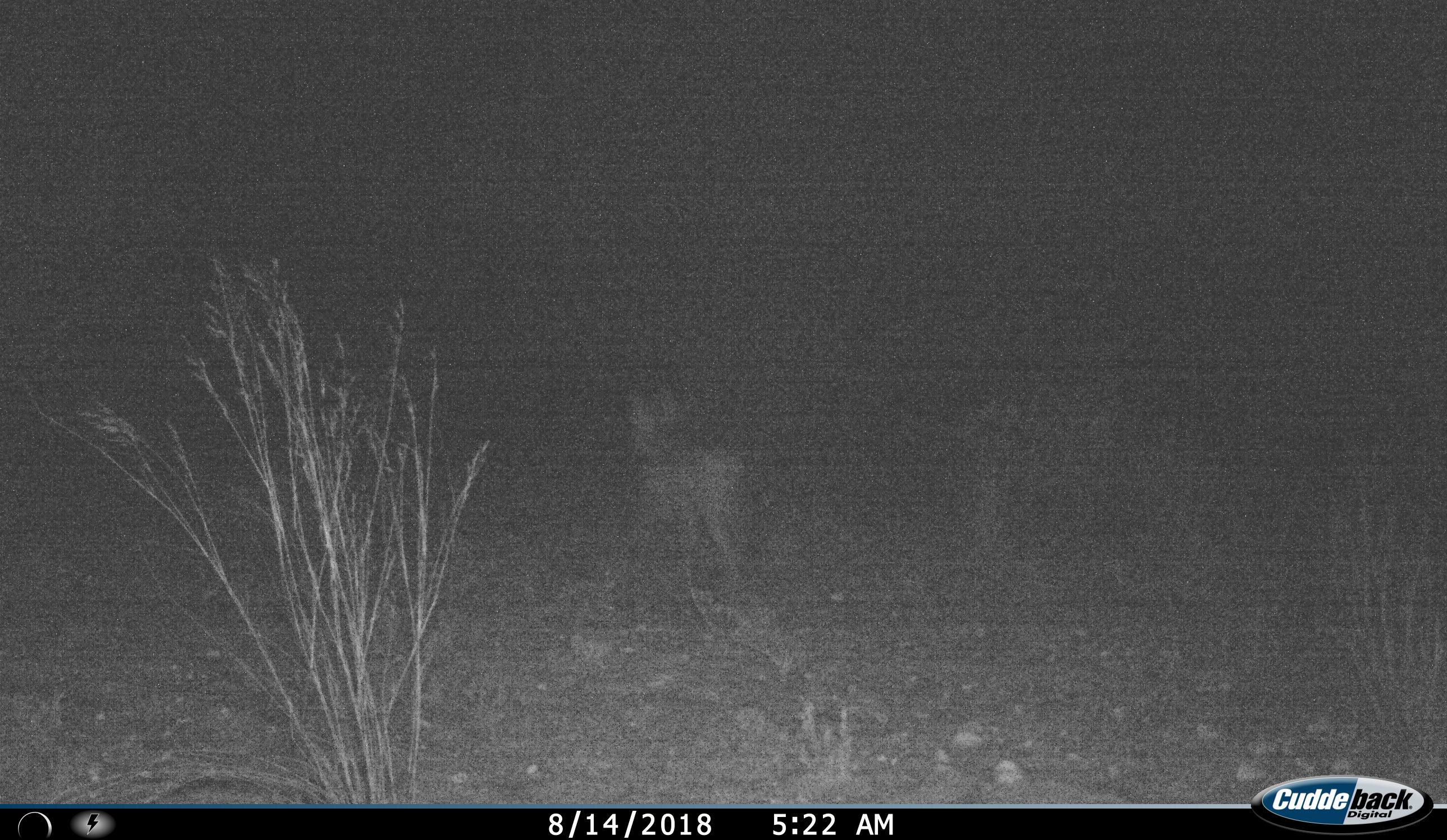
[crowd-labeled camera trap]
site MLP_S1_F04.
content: unidentified animal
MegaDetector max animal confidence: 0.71